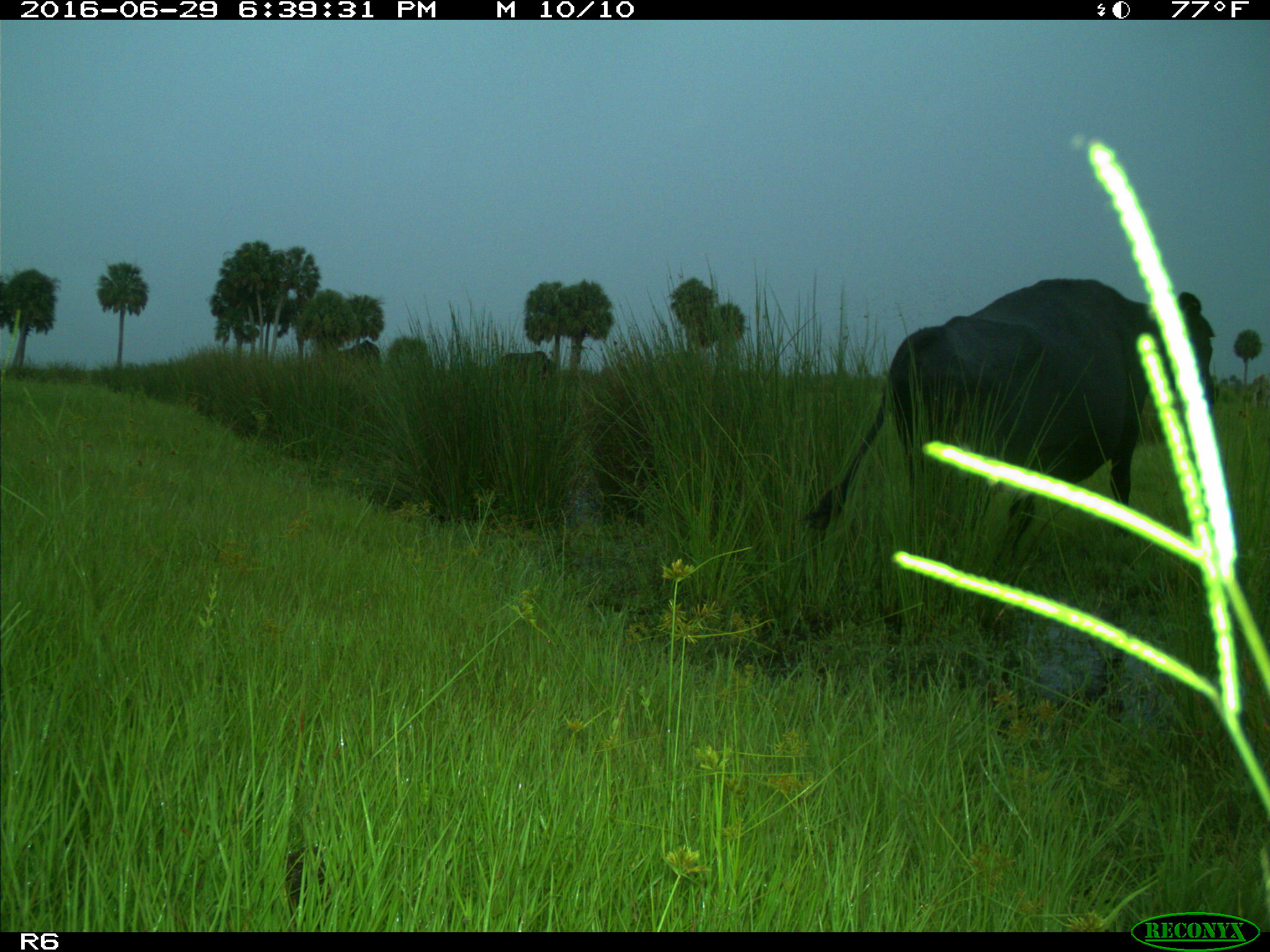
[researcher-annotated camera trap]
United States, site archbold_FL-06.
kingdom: Animalia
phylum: Chordata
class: Mammalia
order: Artiodactyla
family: Bovidae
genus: Bos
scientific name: Bos taurus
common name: domestic cow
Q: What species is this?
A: Bos taurus (domestic cow).